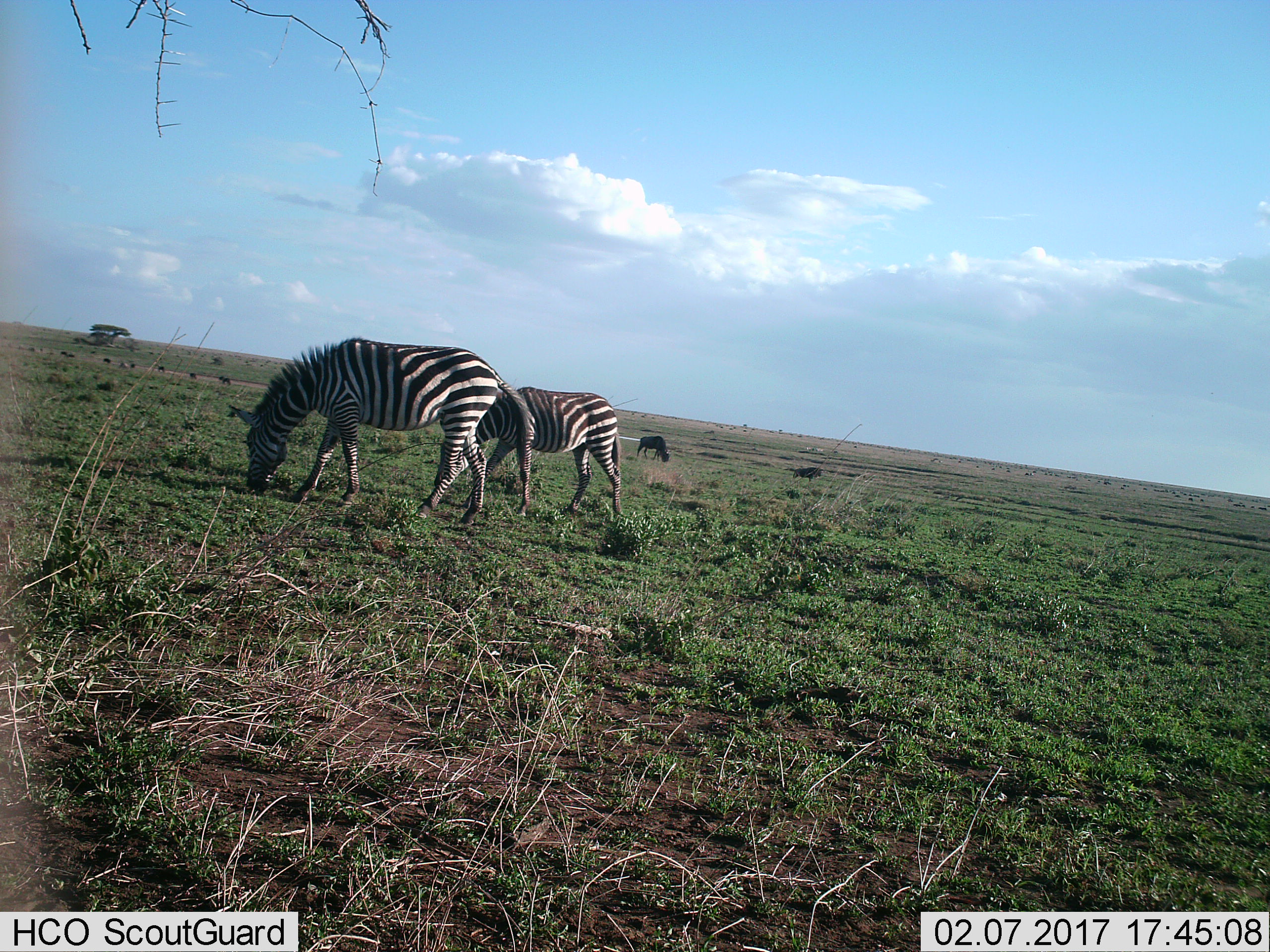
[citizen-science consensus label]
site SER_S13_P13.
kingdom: Animalia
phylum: Chordata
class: Mammalia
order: Perissodactyla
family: Equidae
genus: Equus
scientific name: Equus quagga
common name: plains zebra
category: zebraplains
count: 2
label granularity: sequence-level